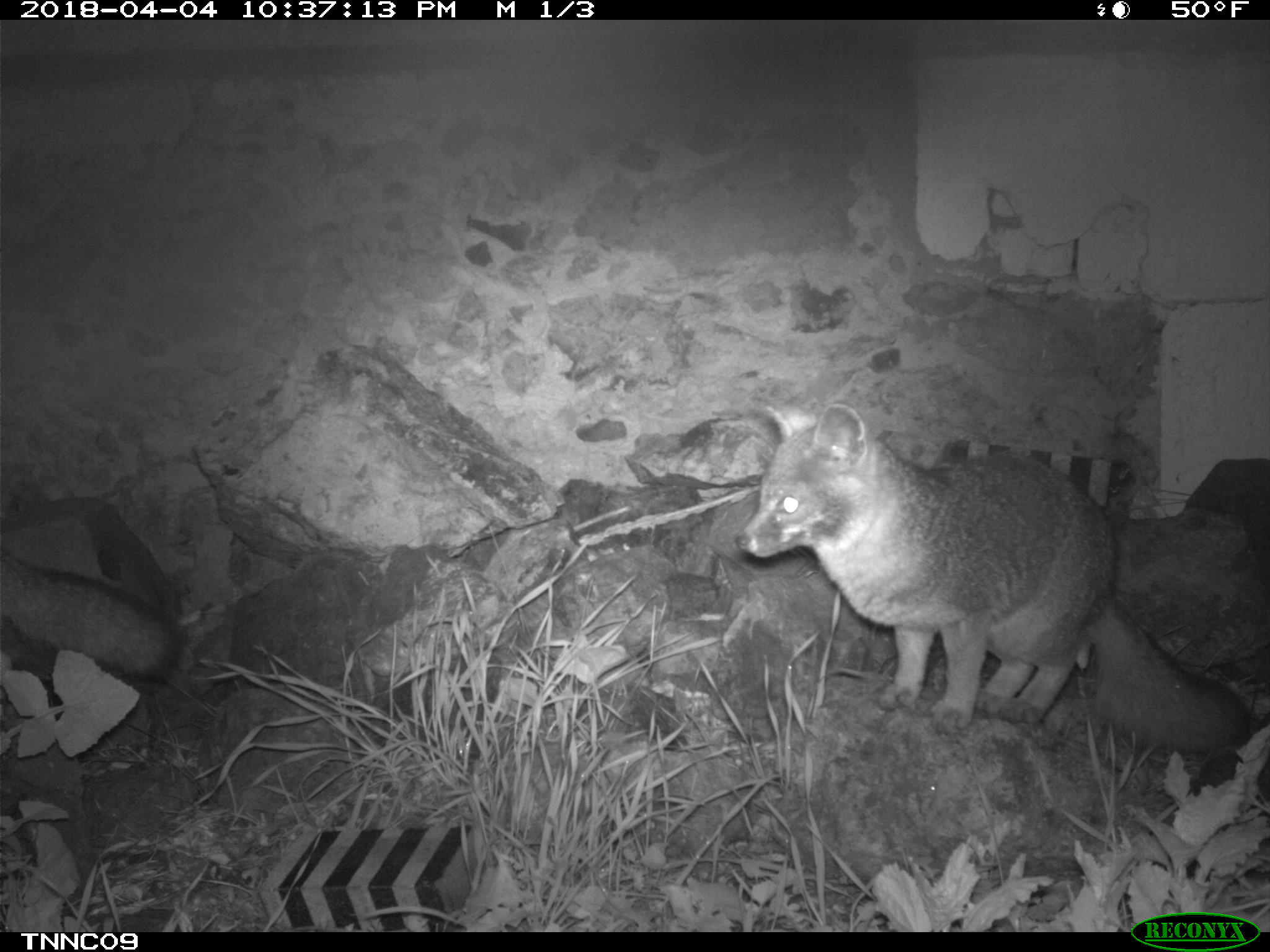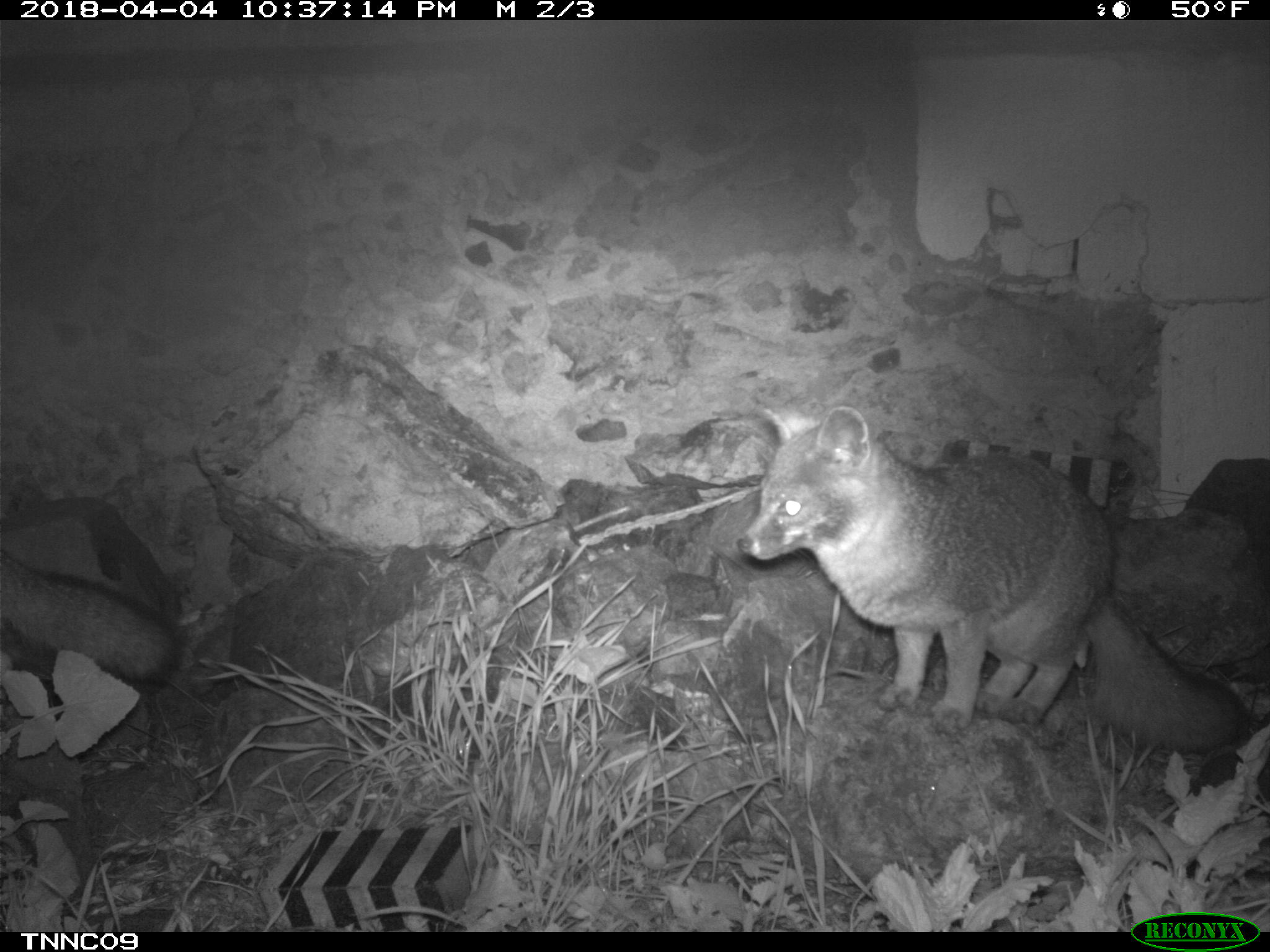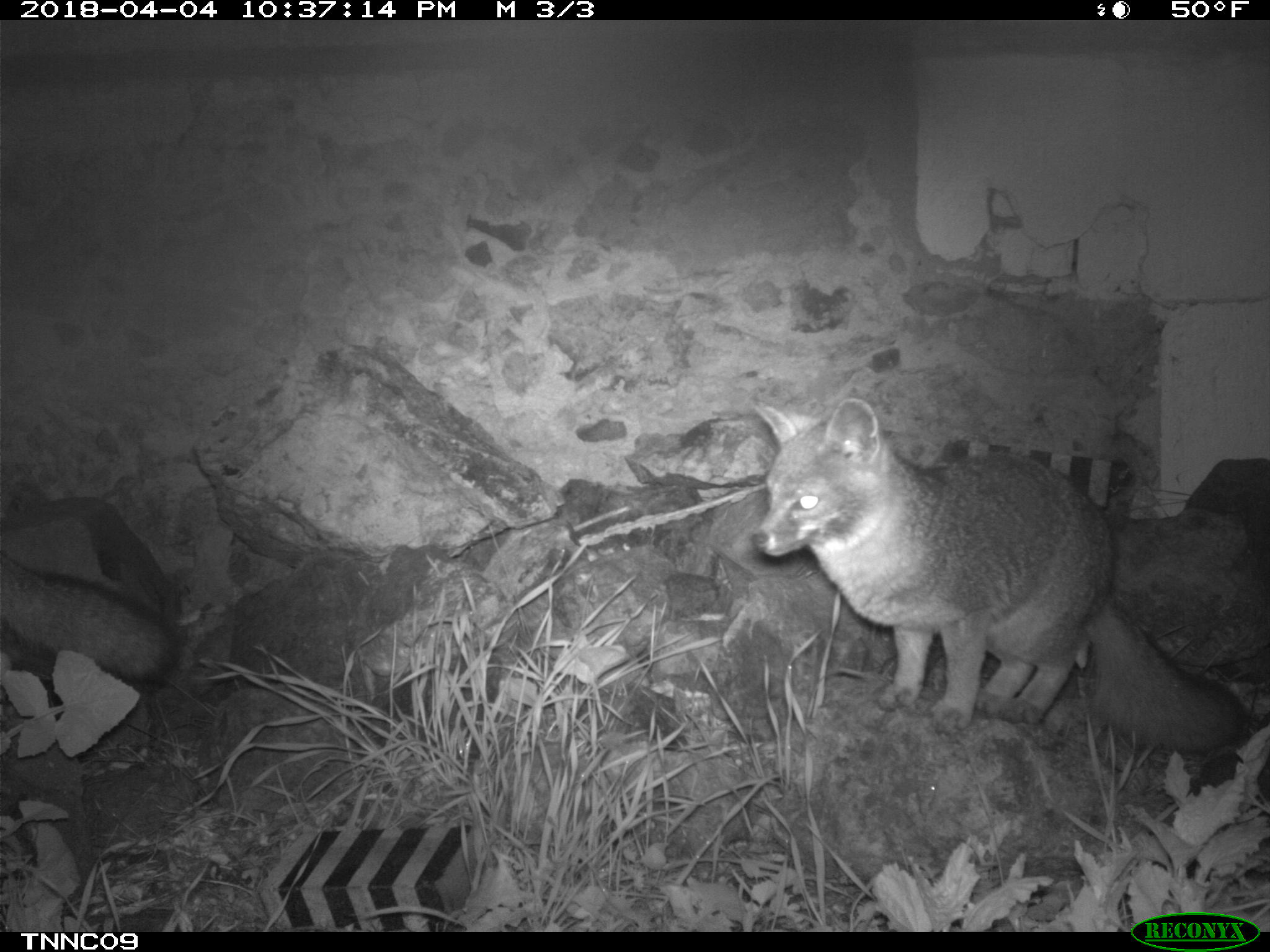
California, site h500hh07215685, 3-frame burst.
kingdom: Animalia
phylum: Chordata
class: Mammalia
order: Carnivora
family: Canidae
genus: Urocyon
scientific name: Urocyon littoralis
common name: island fox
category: fox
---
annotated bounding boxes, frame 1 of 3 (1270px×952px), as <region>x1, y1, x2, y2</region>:
fox: <region>735, 399, 1248, 754</region>; <region>0, 545, 178, 682</region>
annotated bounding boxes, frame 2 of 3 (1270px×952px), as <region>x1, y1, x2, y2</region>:
fox: <region>734, 402, 1253, 754</region>; <region>0, 549, 182, 684</region>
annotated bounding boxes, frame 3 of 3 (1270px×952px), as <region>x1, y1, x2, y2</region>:
fox: <region>748, 397, 1245, 752</region>; <region>0, 551, 177, 683</region>